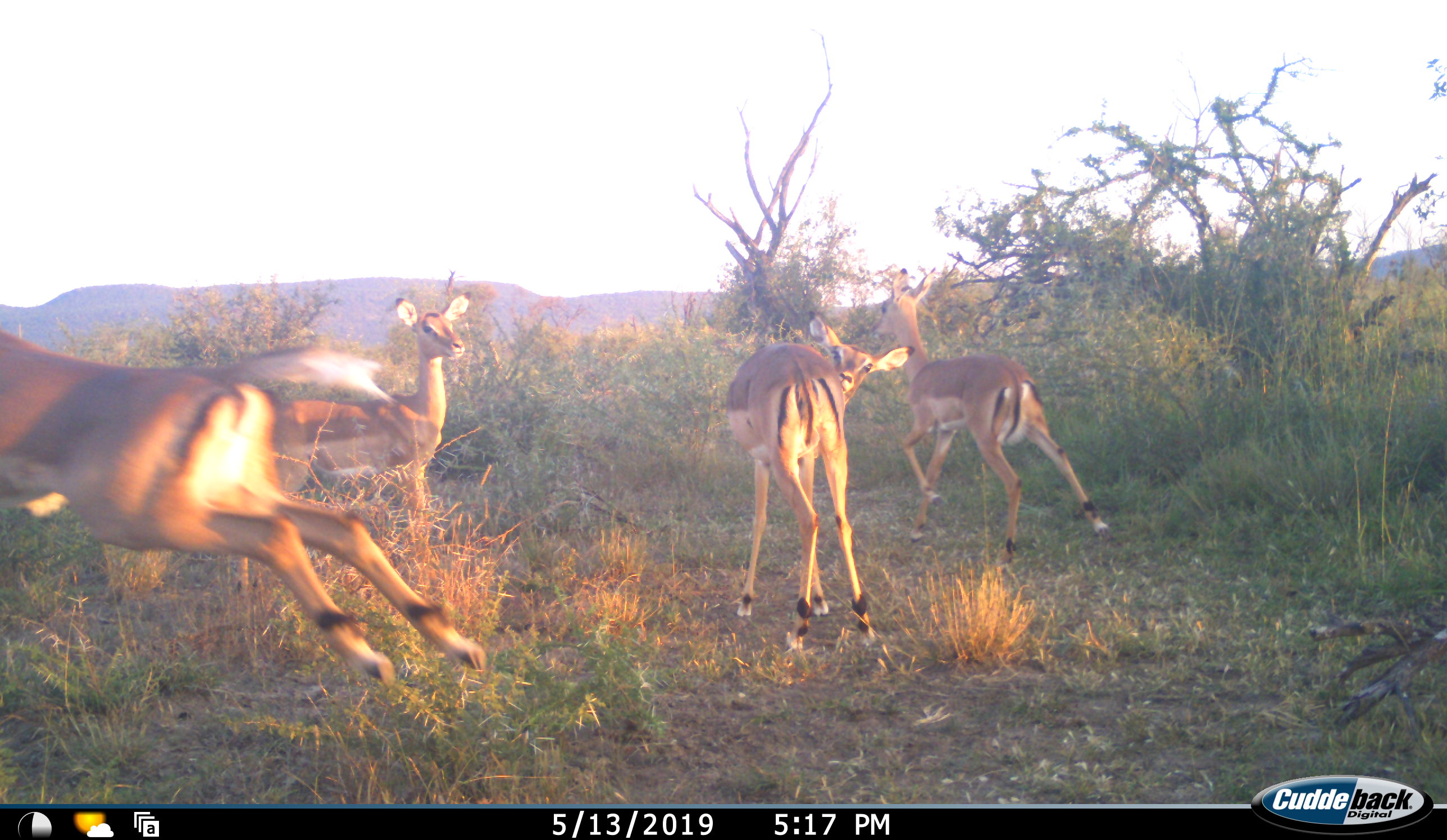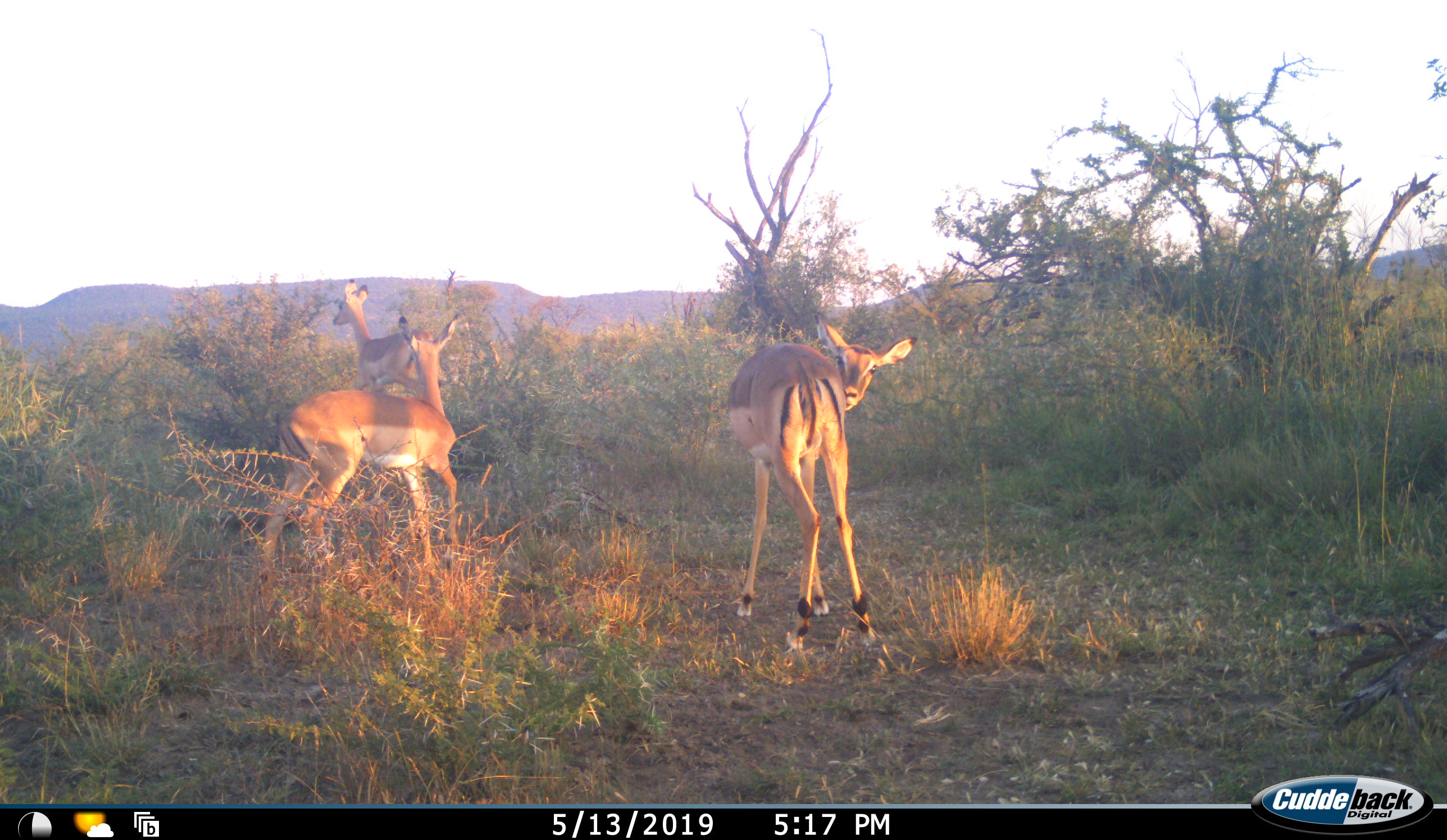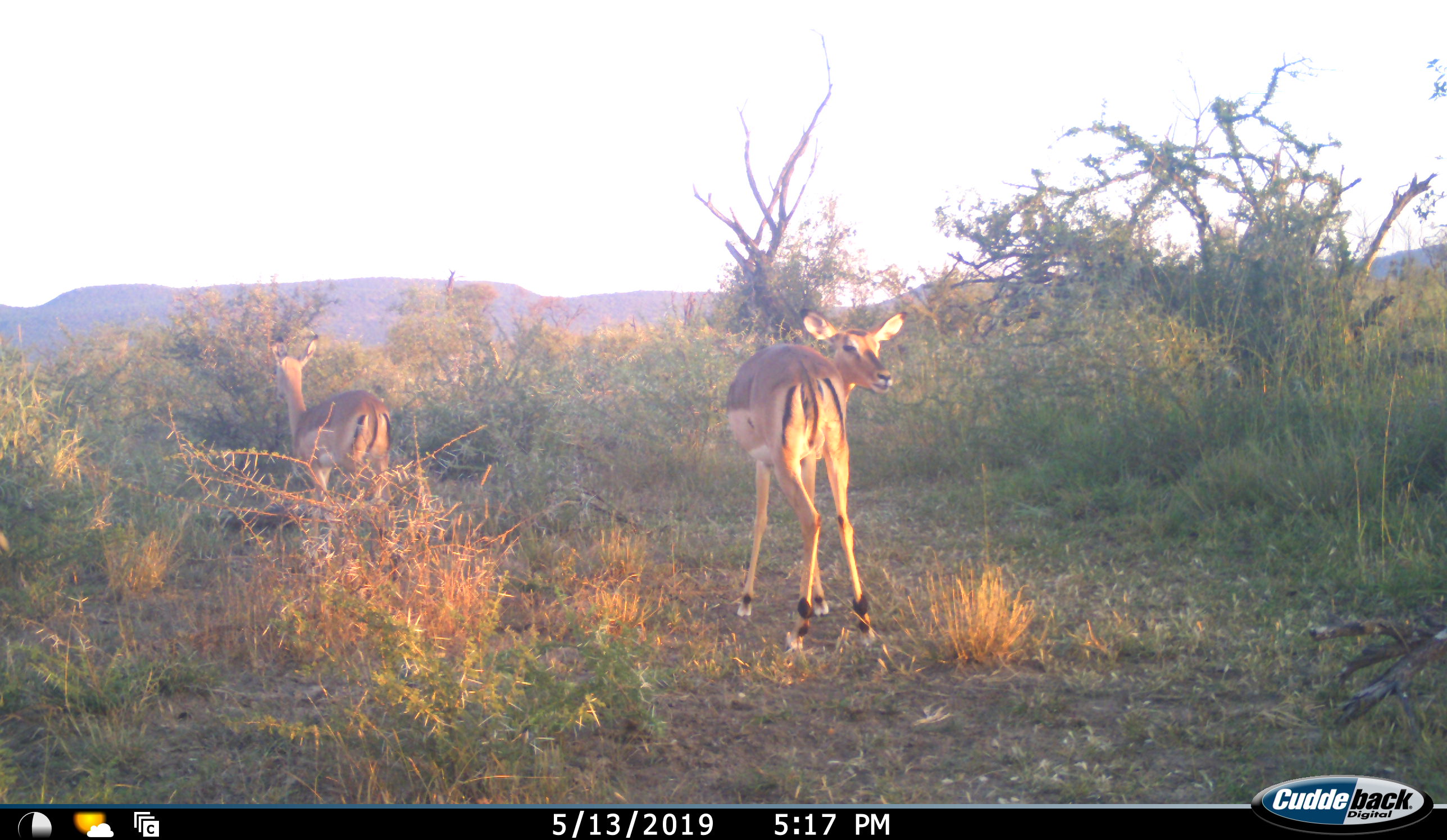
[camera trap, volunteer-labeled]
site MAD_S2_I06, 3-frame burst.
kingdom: Animalia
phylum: Chordata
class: Mammalia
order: Artiodactyla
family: Bovidae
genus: Aepyceros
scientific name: Aepyceros melampus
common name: impala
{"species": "impala (Aepyceros melampus)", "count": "4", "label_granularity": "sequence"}